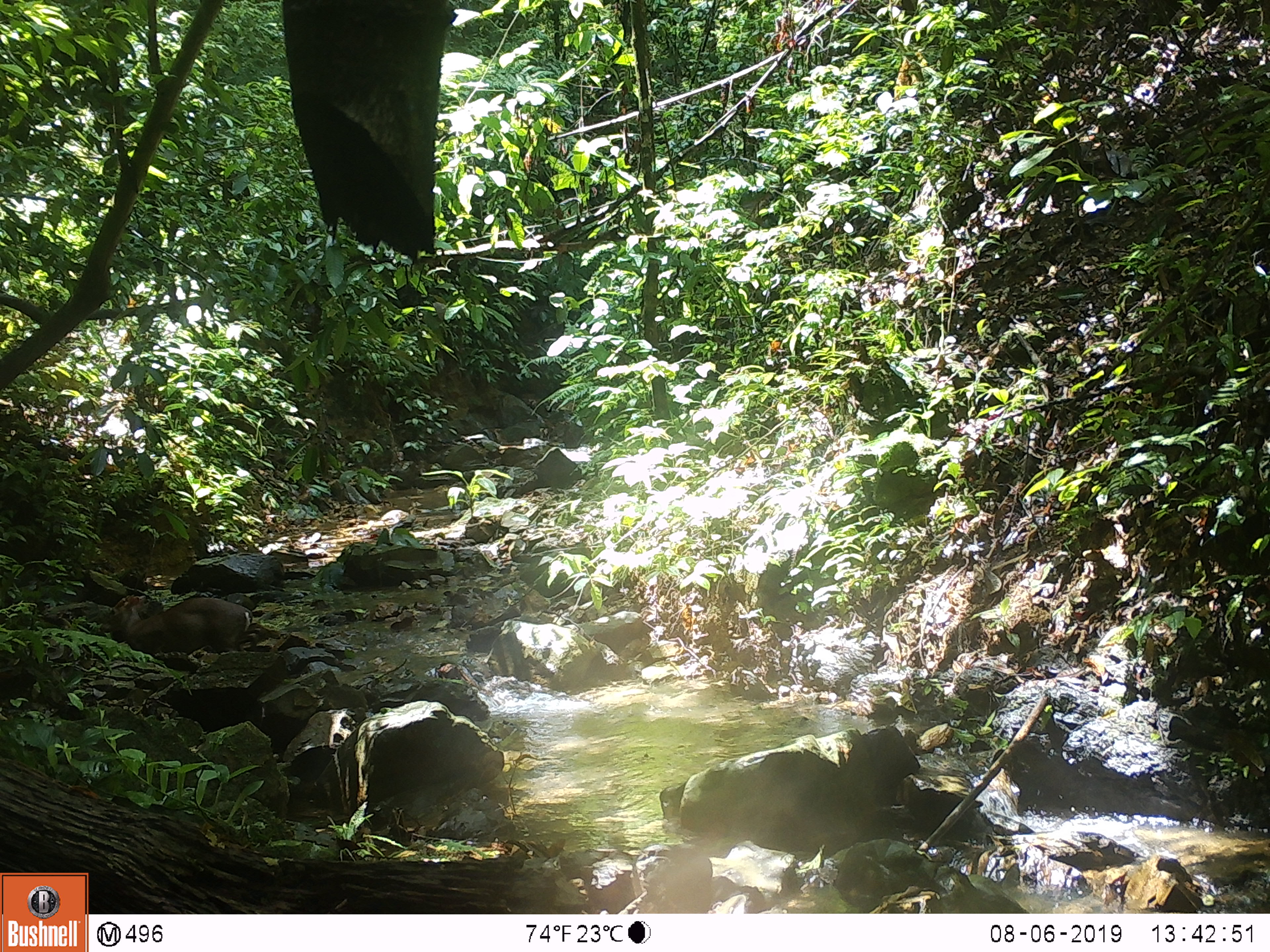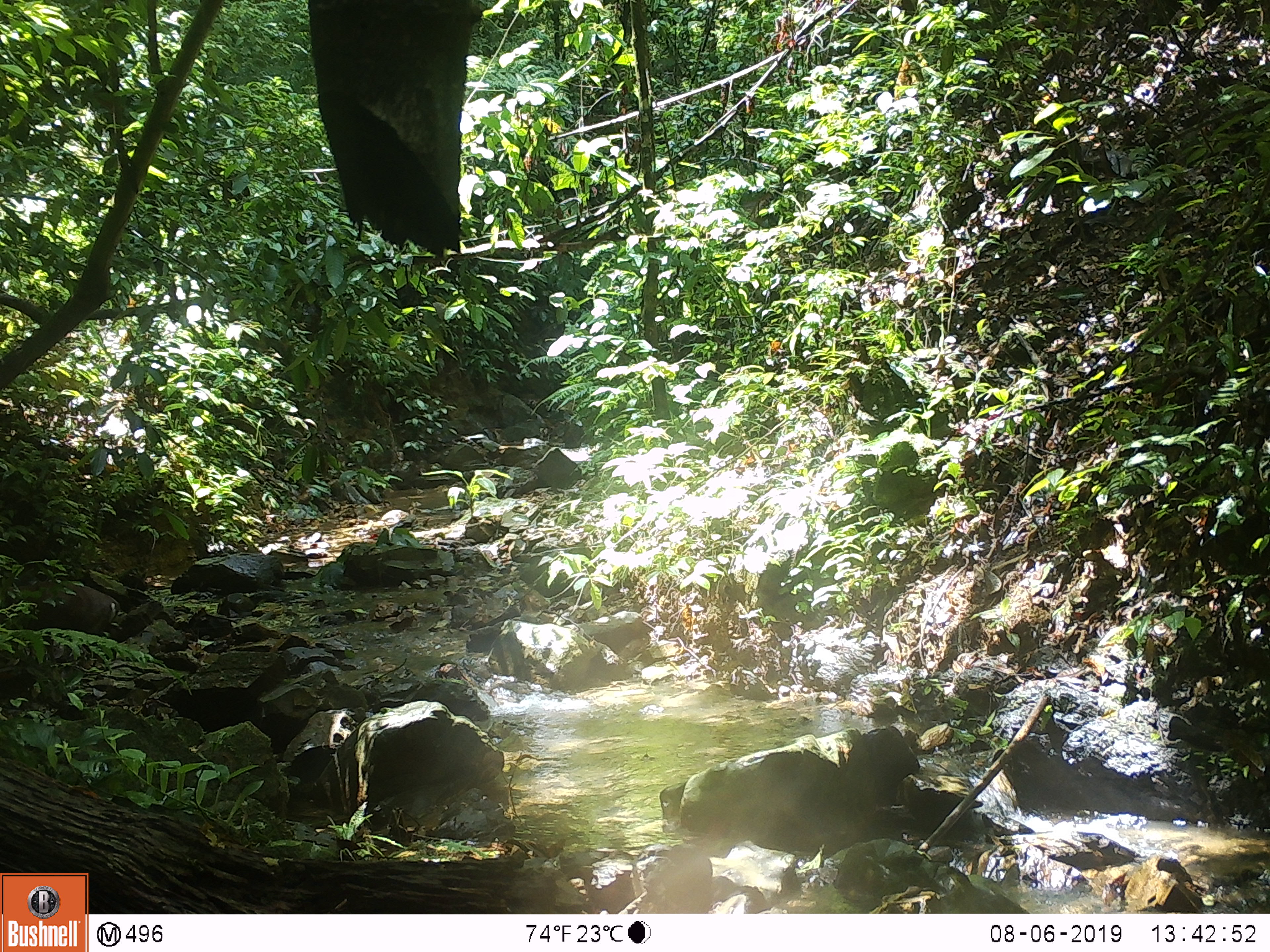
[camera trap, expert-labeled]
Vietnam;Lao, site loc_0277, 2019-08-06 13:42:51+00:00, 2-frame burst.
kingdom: Animalia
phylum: Chordata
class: Mammalia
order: Artiodactyla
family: Cervidae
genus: Muntiacus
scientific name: Muntiacus rooseveltorum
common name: roosevelt's muntjac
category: roosevelts muntjac group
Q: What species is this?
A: Roosevelts muntjac group (roosevelt's muntjac) (Muntiacus rooseveltorum).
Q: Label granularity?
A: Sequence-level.